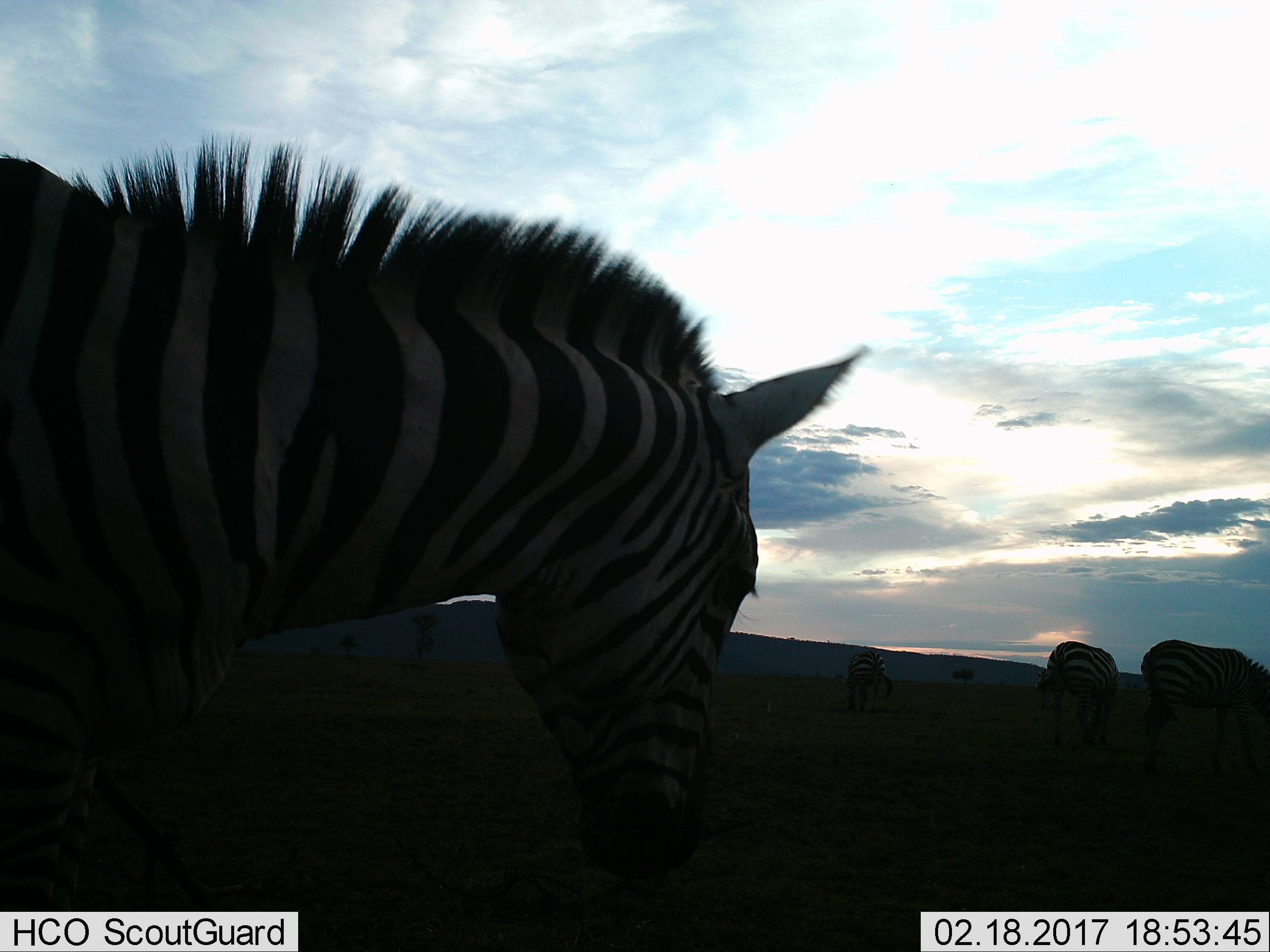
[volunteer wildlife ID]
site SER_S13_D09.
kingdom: Animalia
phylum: Chordata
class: Mammalia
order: Perissodactyla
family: Equidae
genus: Equus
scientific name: Equus quagga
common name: plains zebra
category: zebraplains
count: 5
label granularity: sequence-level